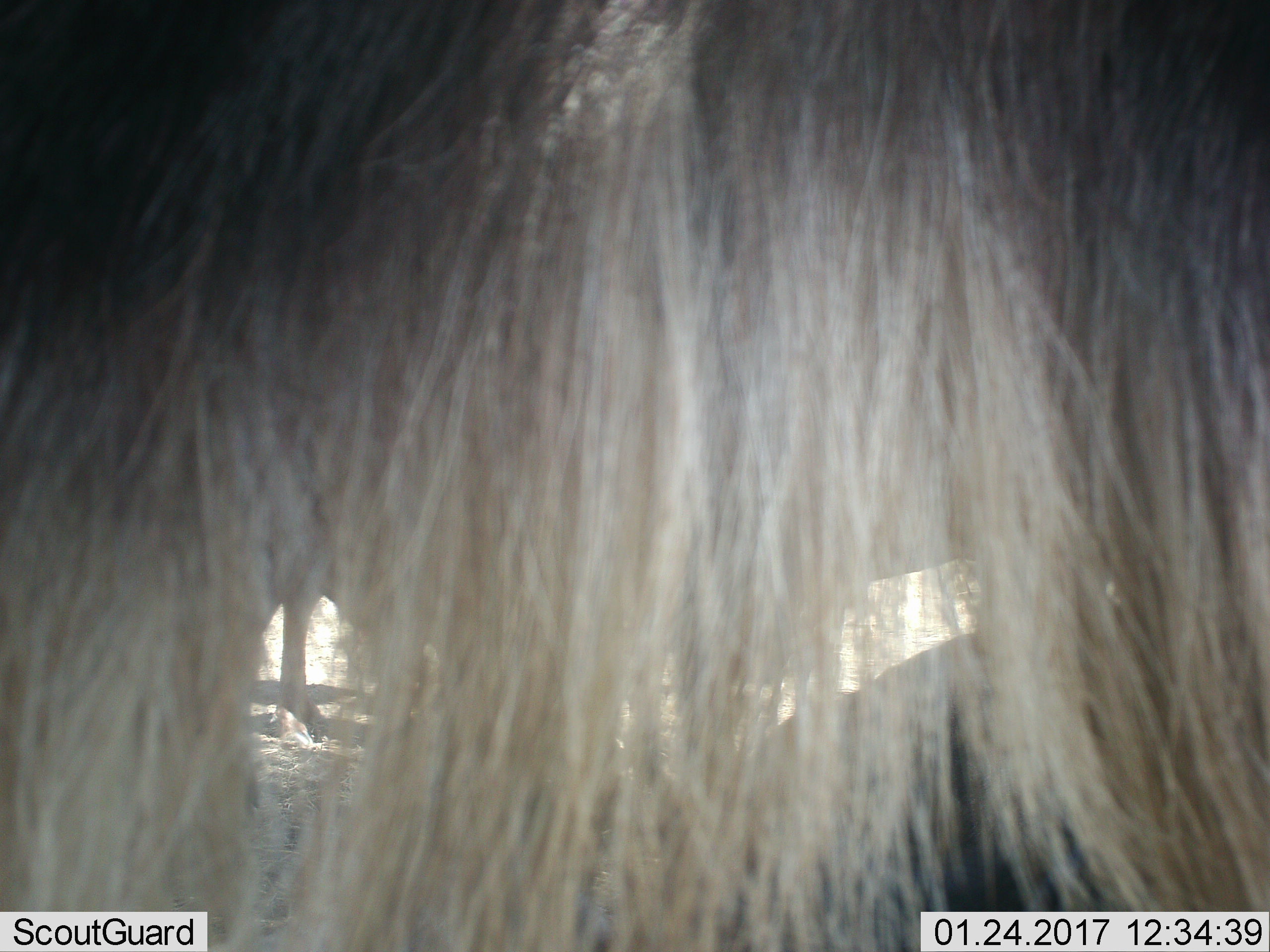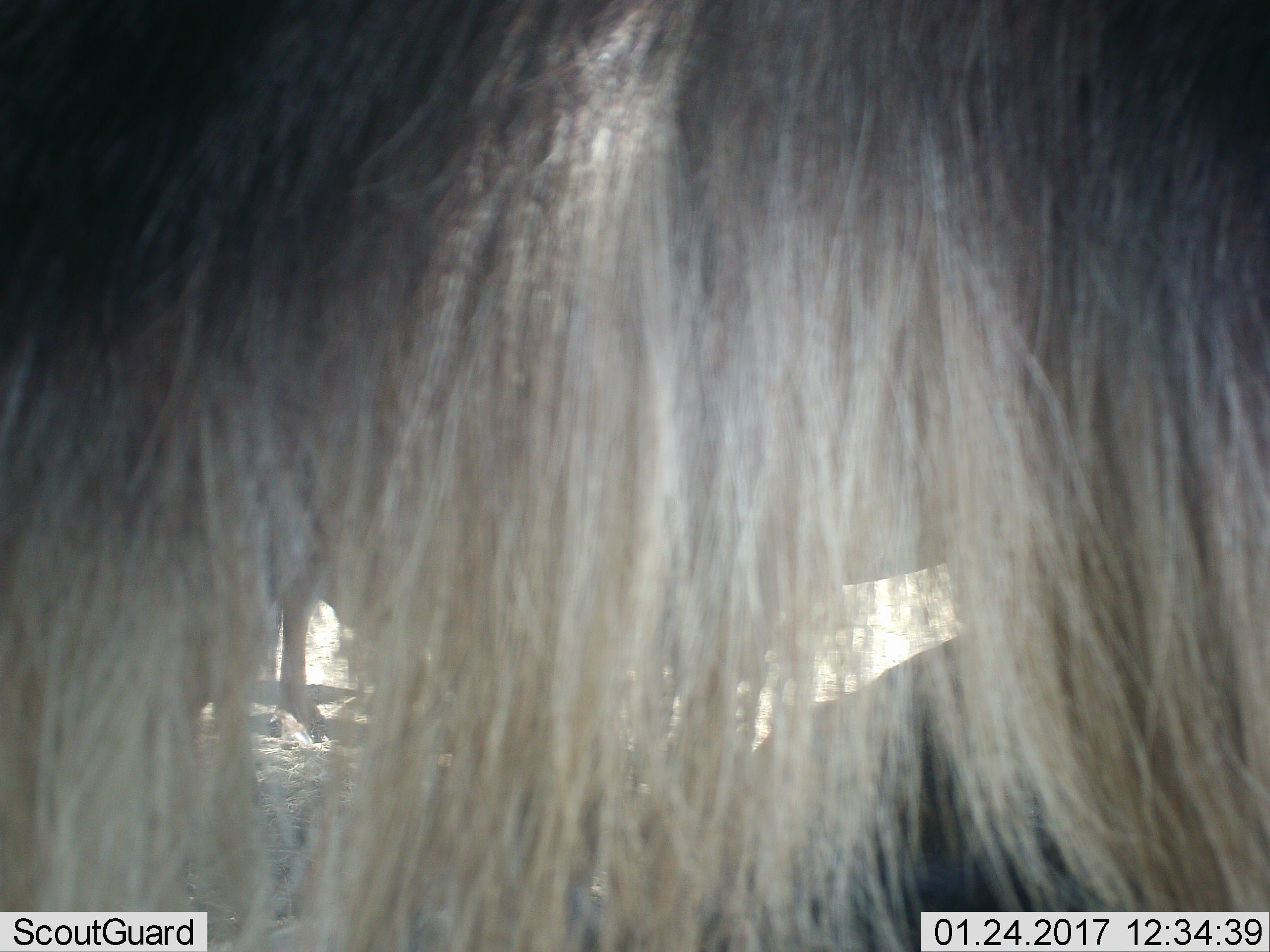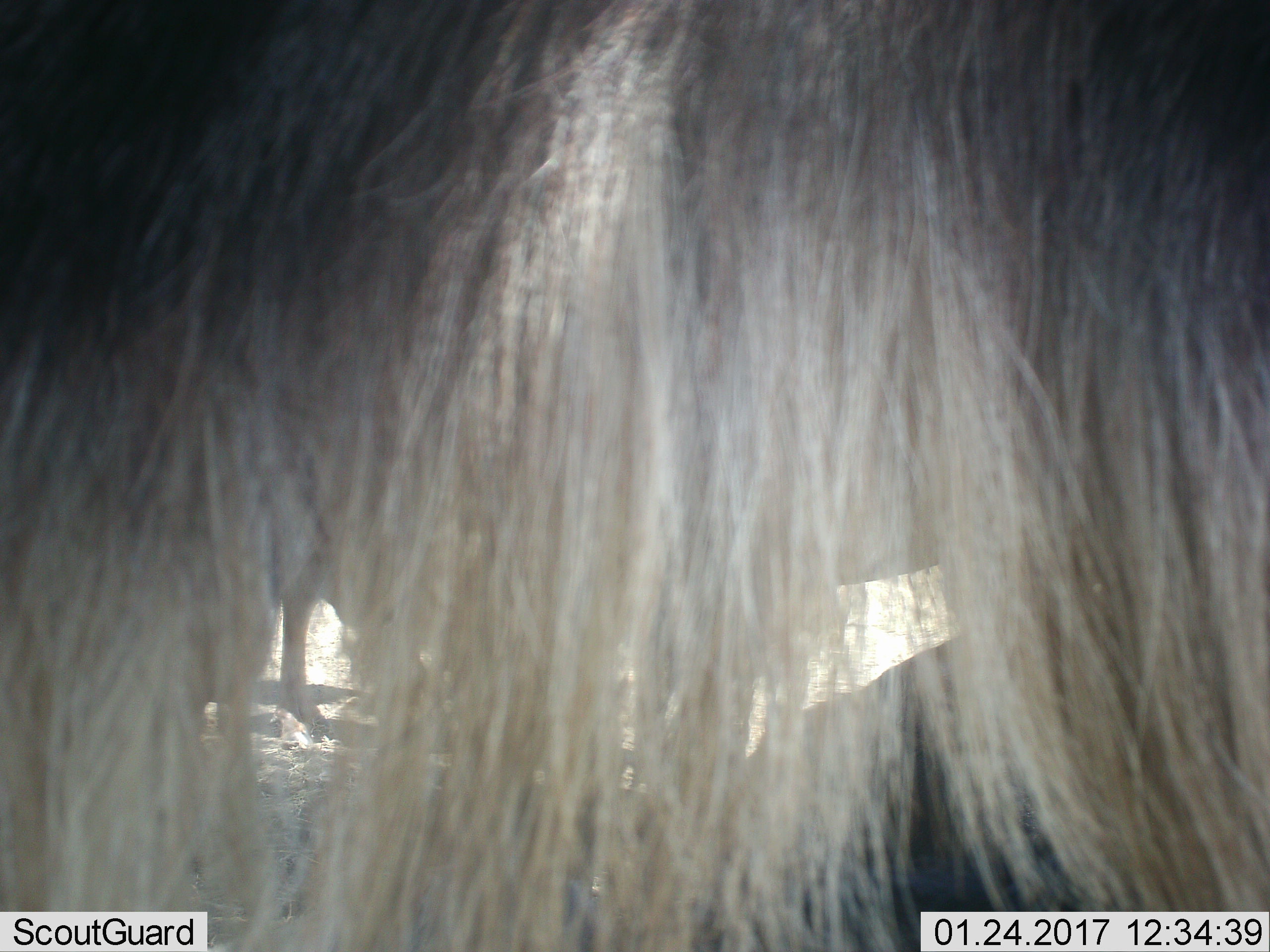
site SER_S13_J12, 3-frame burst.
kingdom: Animalia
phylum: Chordata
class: Mammalia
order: Artiodactyla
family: Bovidae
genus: Connochaetes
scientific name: Connochaetes taurinus taurinus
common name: blue wildebeest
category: wildebeestblue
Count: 2.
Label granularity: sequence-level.